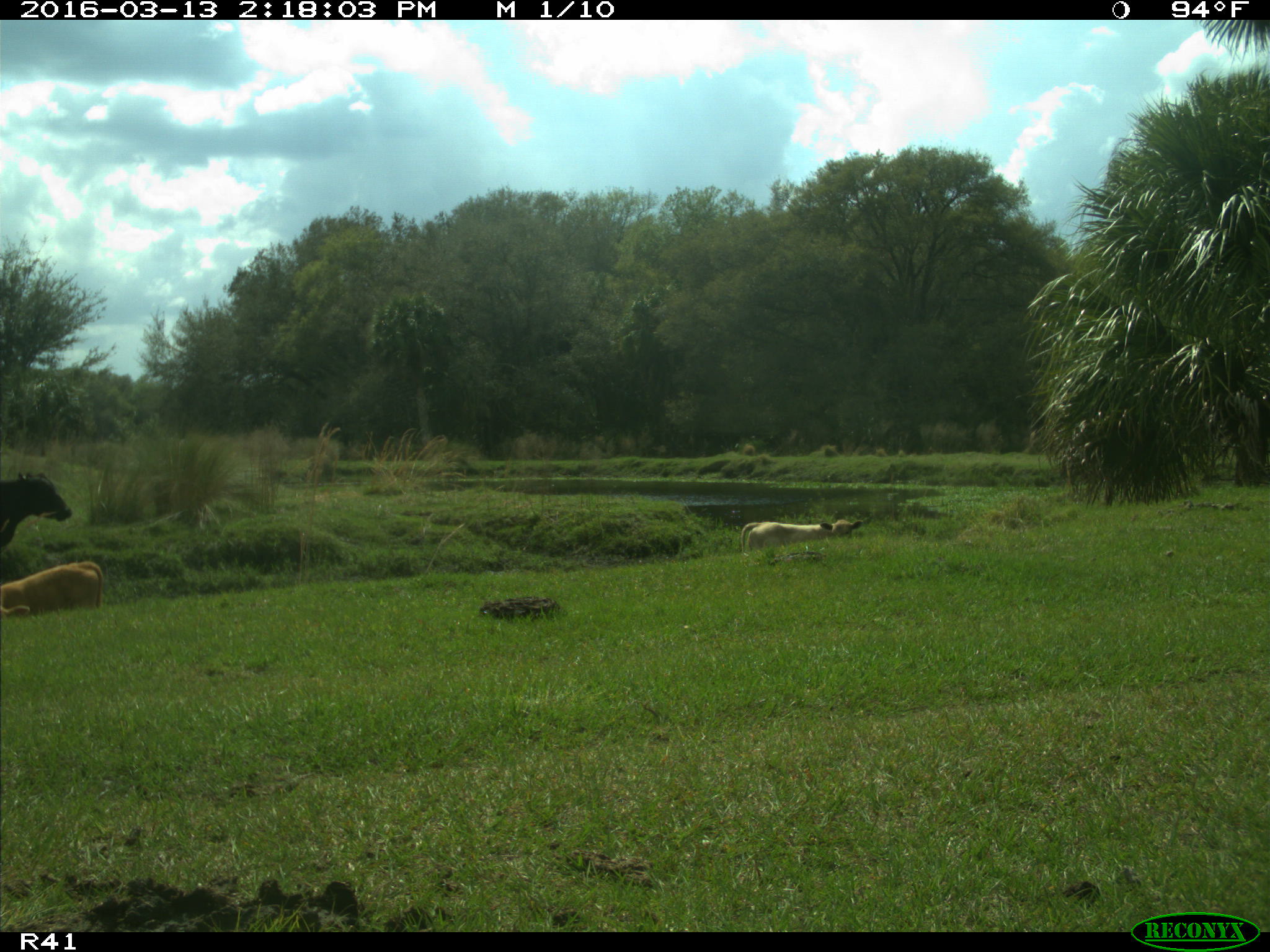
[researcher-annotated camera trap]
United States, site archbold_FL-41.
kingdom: Animalia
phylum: Chordata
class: Mammalia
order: Artiodactyla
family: Bovidae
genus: Bos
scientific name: Bos taurus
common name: domestic cow